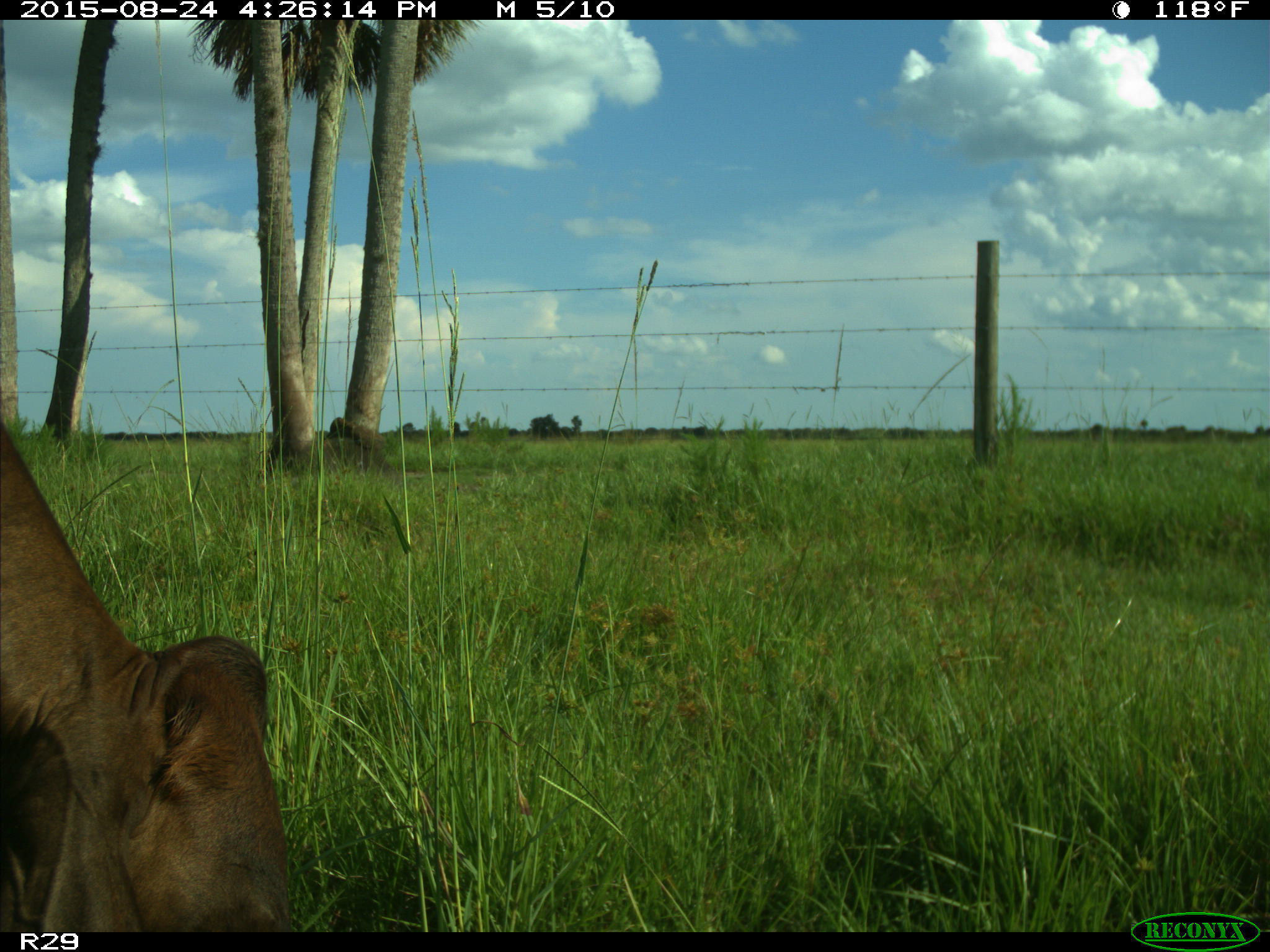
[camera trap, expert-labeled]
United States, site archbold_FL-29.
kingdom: Animalia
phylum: Chordata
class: Mammalia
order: Artiodactyla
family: Bovidae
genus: Bos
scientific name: Bos taurus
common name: domestic cow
Bos taurus (domestic cow).